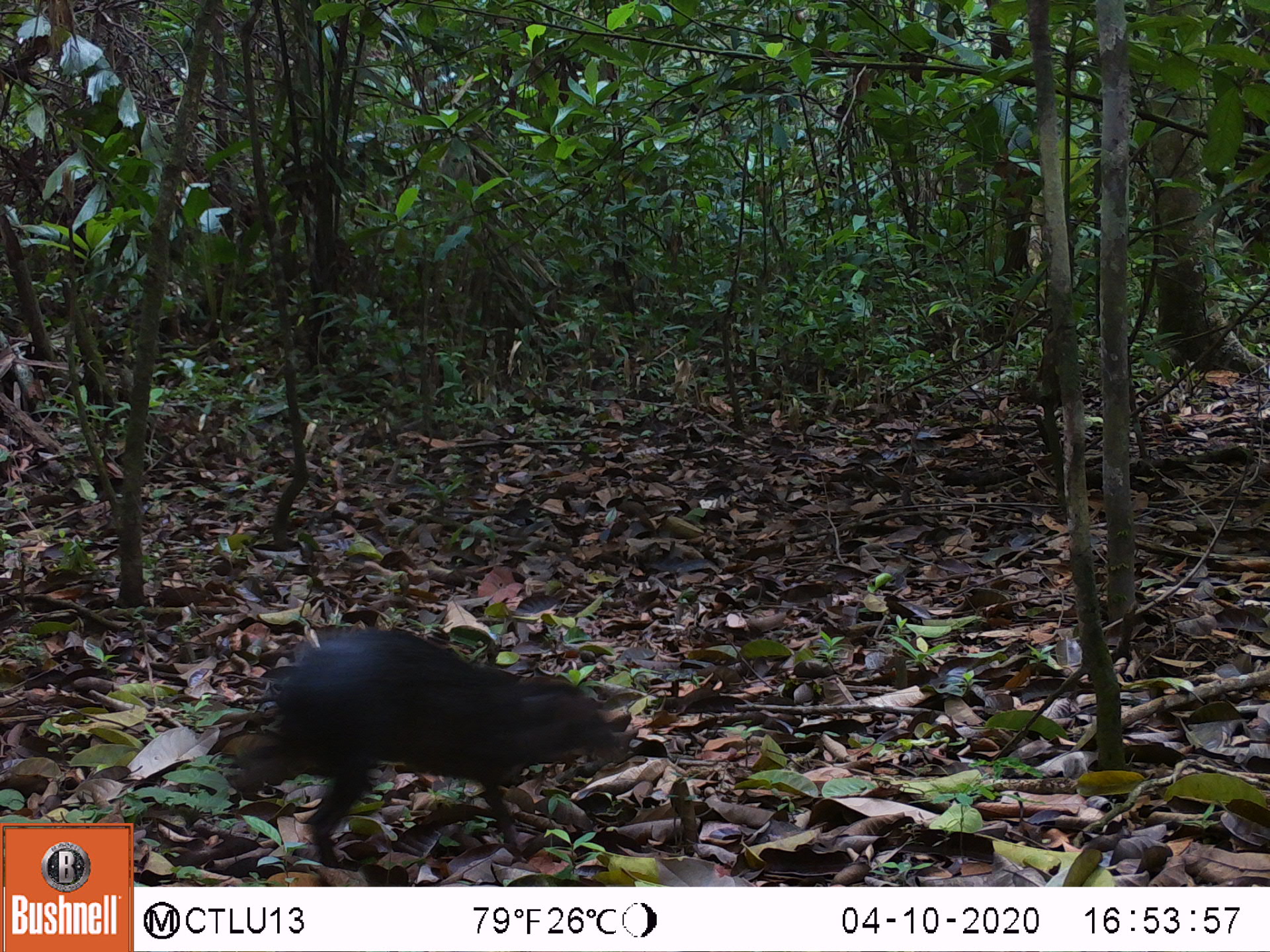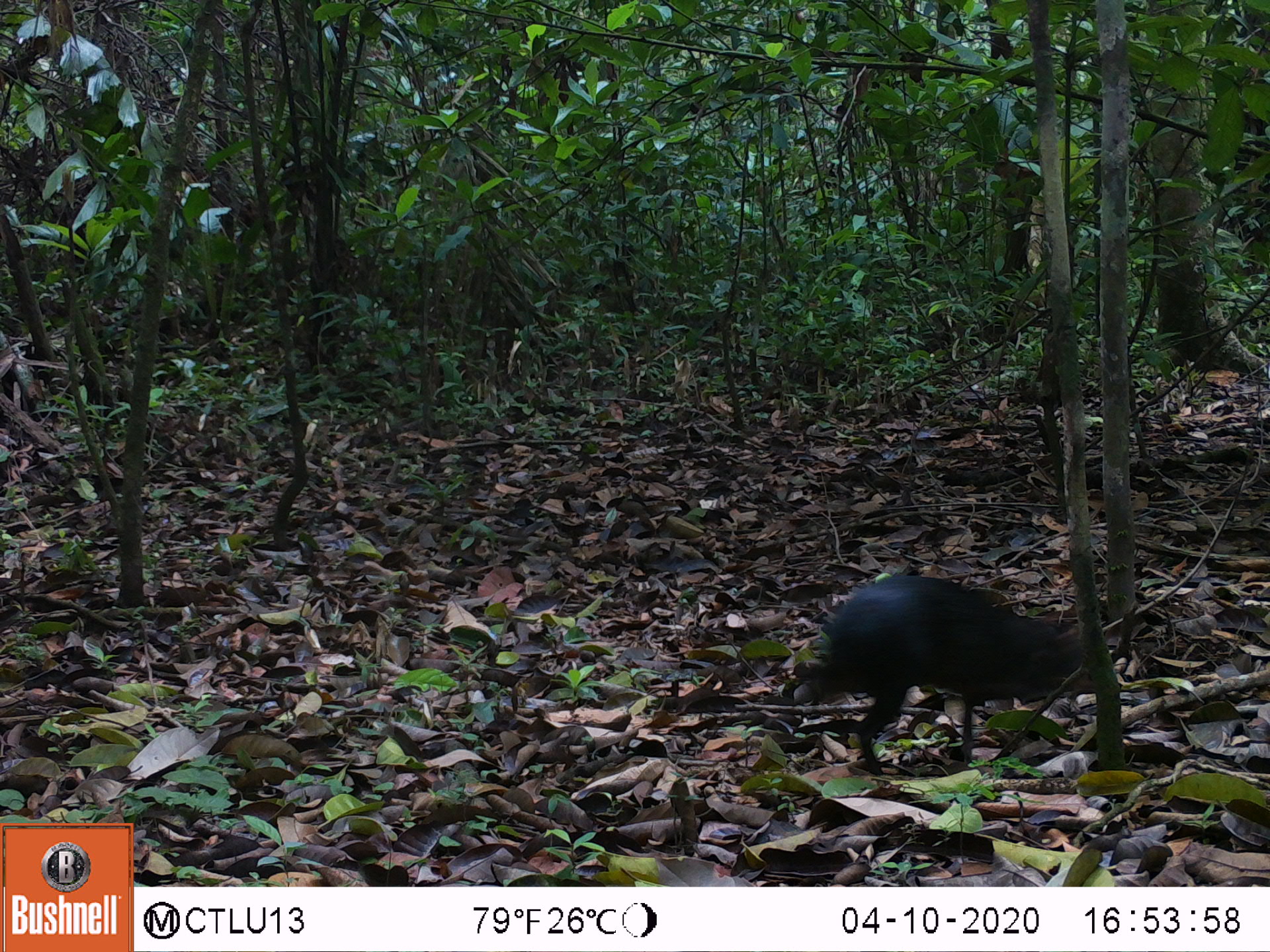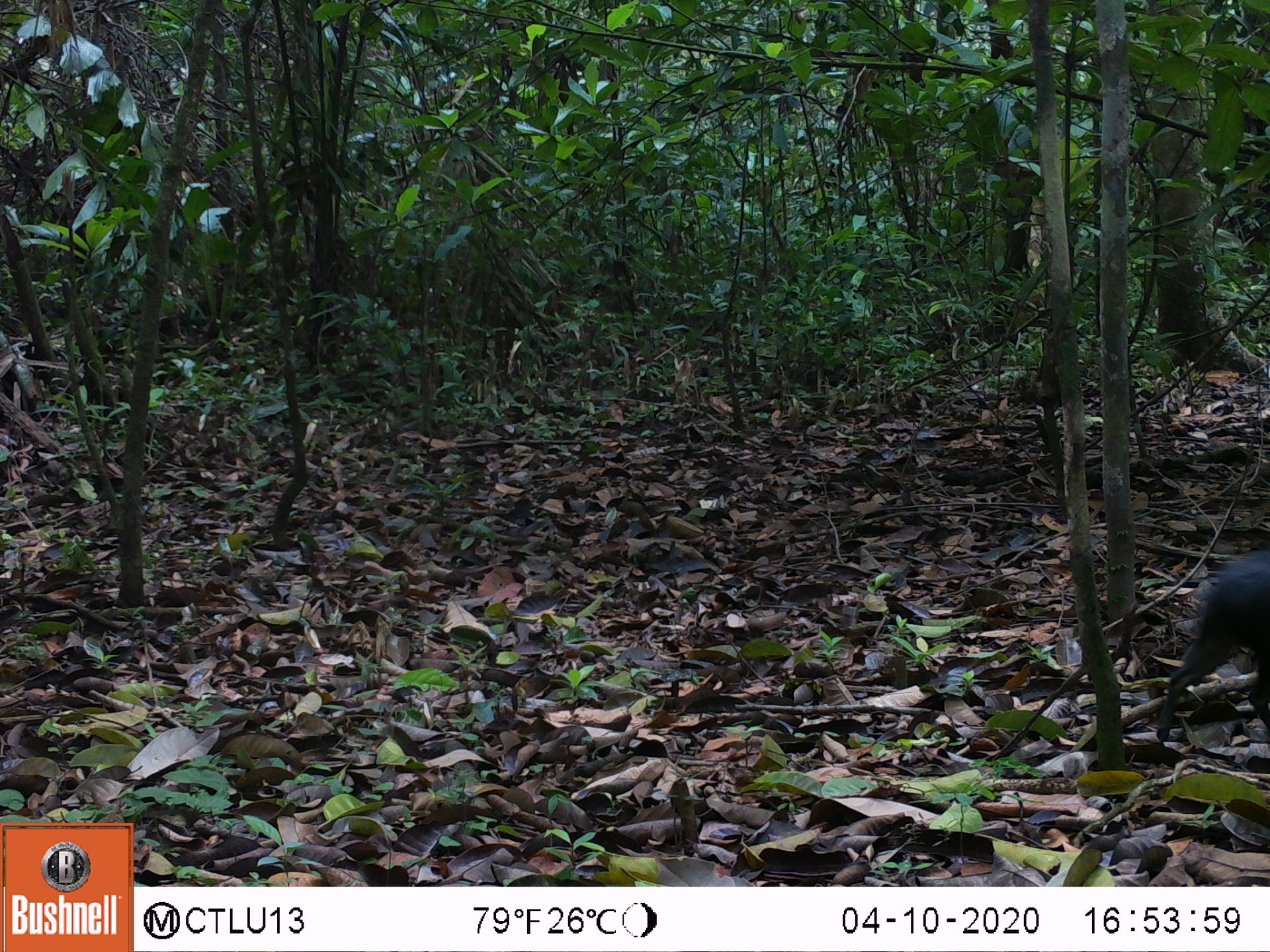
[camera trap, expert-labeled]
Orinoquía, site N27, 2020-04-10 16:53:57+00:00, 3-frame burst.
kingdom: Animalia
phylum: Chordata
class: Mammalia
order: Rodentia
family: Dasyproctidae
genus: Dasyprocta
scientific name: Dasyprocta fuliginosa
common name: black agouti